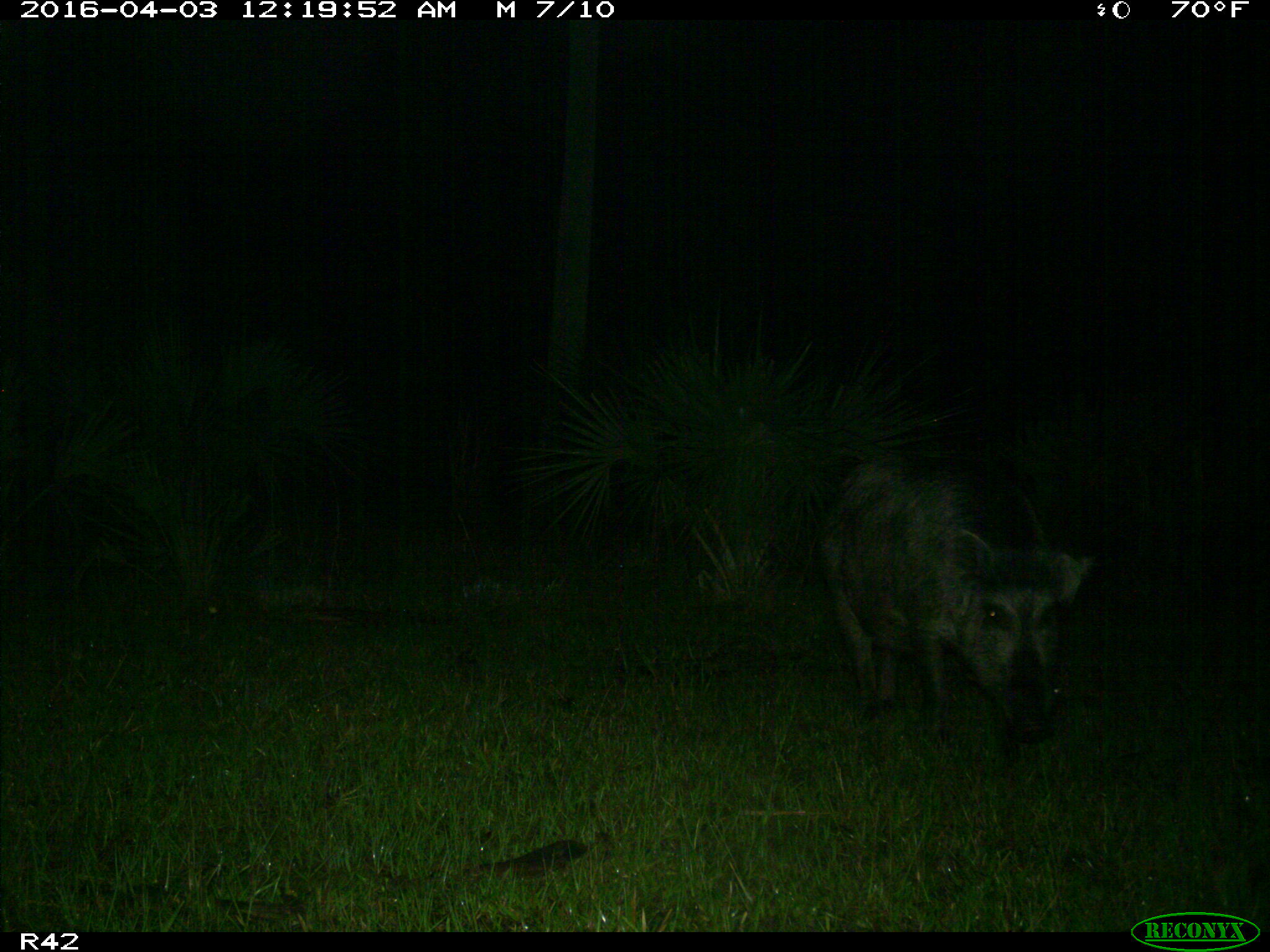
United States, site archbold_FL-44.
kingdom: Animalia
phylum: Chordata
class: Mammalia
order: Artiodactyla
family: Suidae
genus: Sus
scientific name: Sus scrofa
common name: wild boar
Sus scrofa (wild boar).